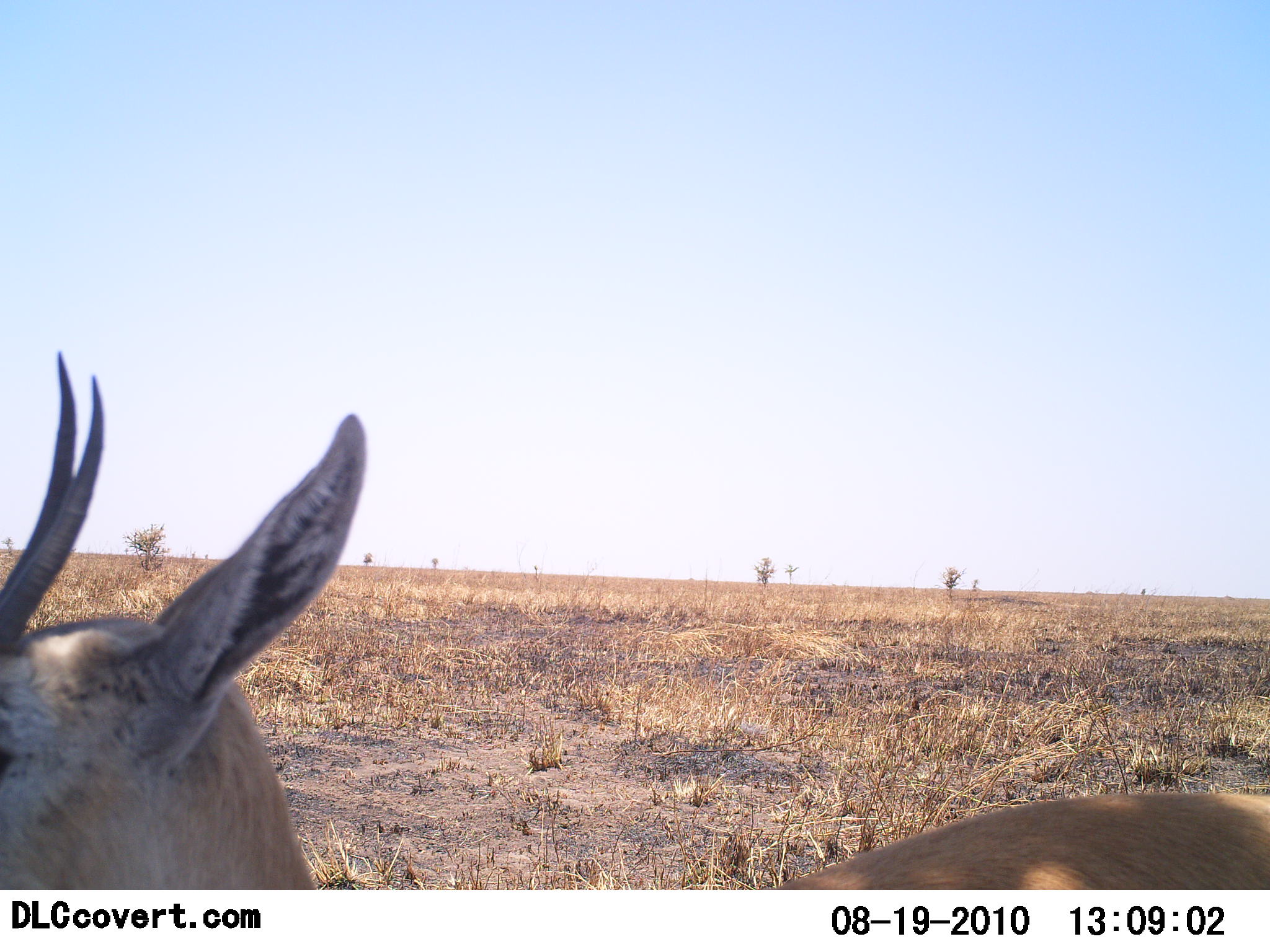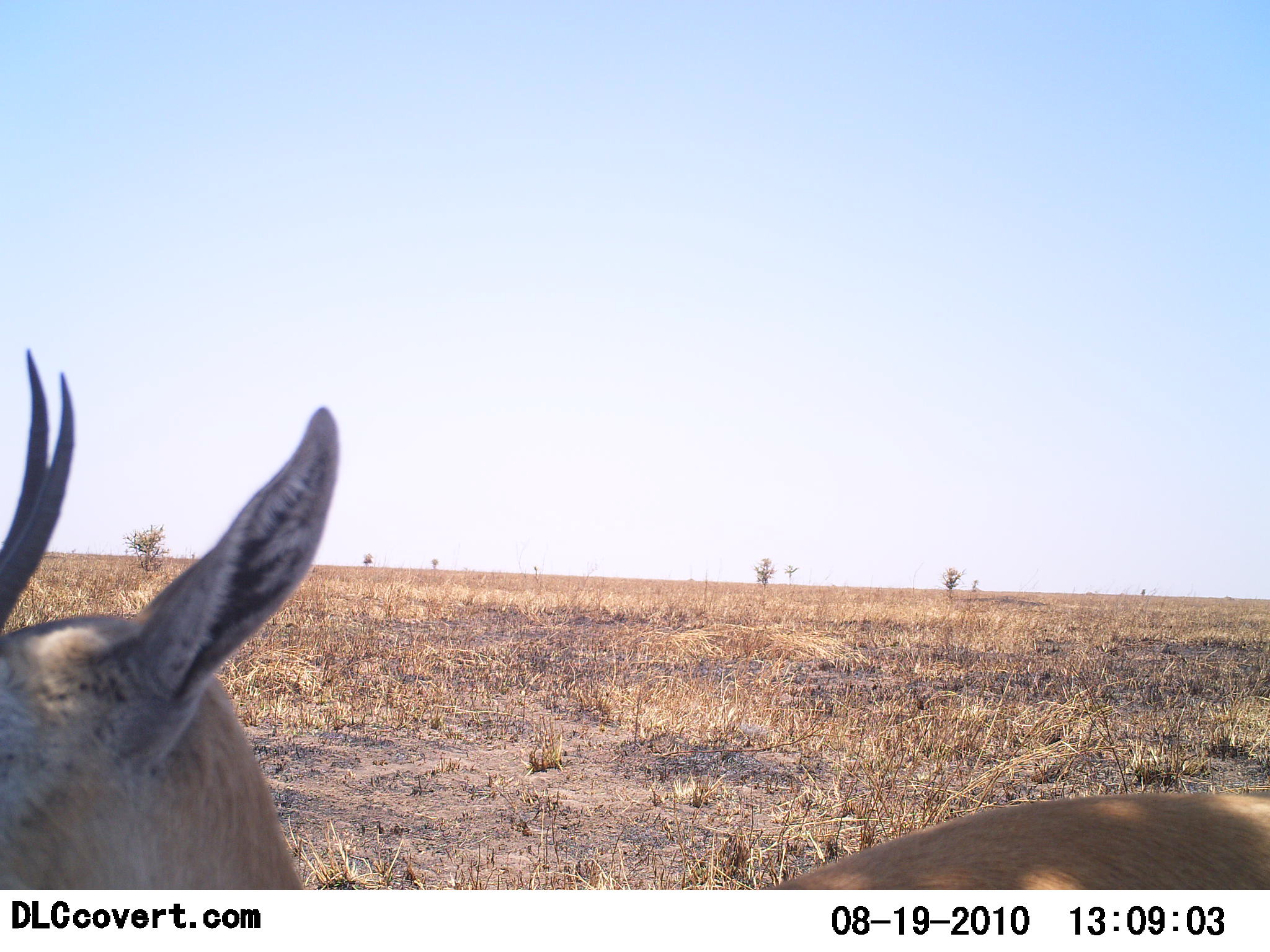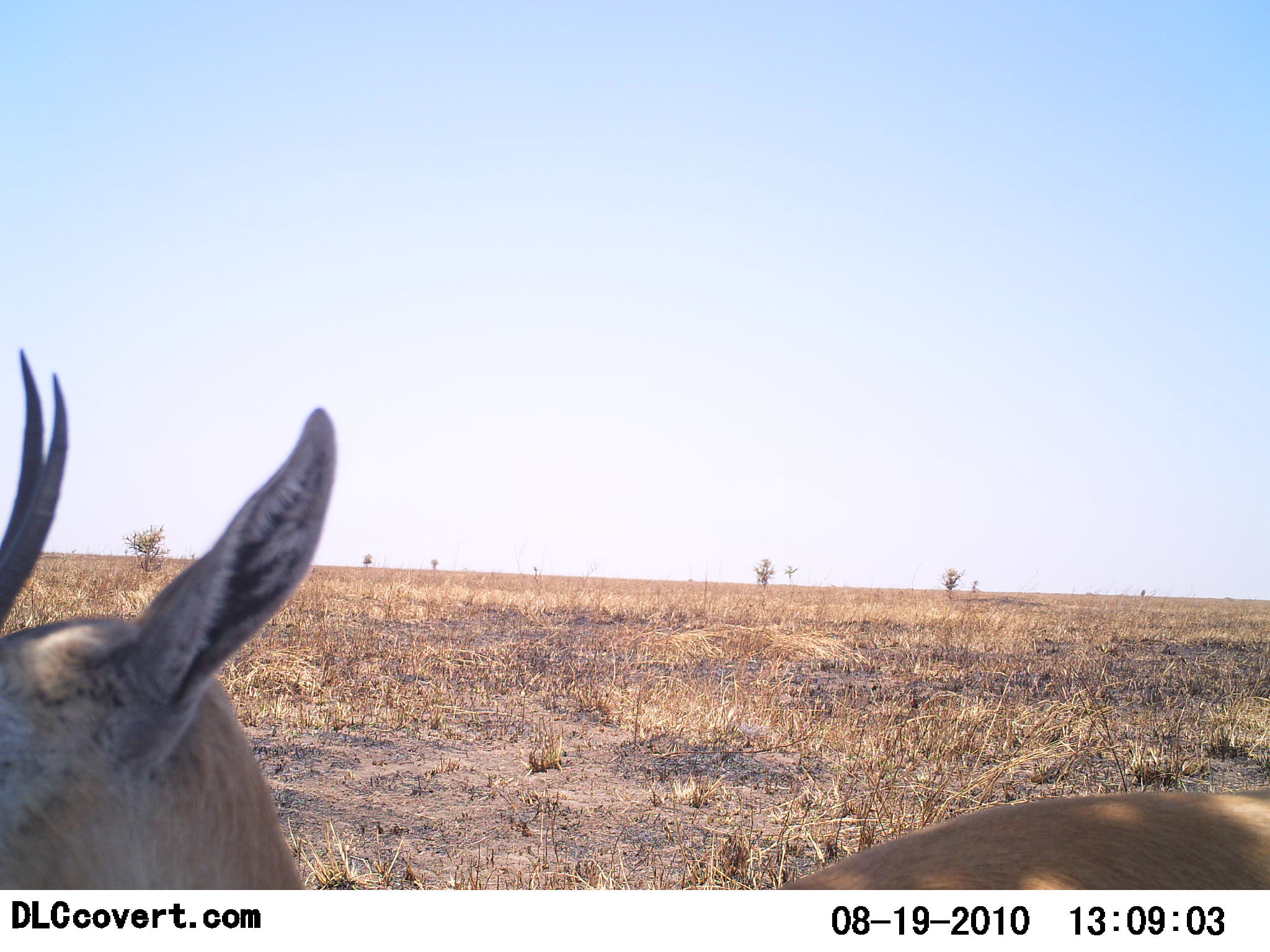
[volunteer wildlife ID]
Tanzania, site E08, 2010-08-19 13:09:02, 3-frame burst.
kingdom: Animalia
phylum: Chordata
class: Mammalia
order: Artiodactyla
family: Bovidae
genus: Eudorcas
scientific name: Eudorcas thomsonii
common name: thomson's gazelle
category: gazellethomsons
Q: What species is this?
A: Gazellethomsons (thomson's gazelle) (Eudorcas thomsonii).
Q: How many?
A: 1.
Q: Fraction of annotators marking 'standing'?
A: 83%.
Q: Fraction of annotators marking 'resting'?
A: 8%.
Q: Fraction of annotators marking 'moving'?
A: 8%.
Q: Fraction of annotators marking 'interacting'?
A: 0%.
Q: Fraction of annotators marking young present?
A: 0%.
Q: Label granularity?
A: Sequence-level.